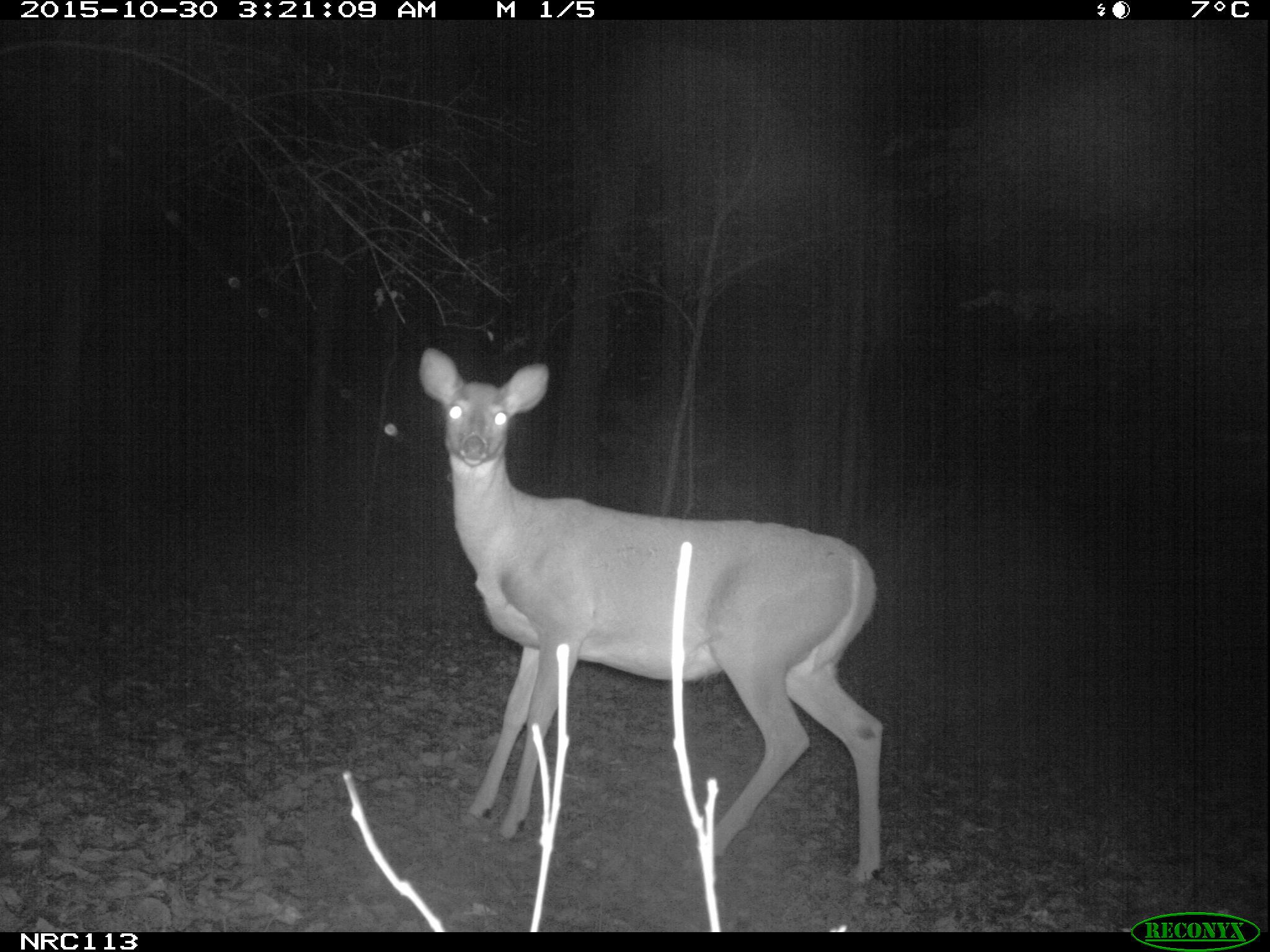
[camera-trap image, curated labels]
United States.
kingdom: Animalia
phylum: Chordata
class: Mammalia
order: Artiodactyla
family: Cervidae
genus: Odocoileus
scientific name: Odocoileus virginianus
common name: white-tailed deer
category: White Tailed Deer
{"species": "White Tailed Deer (white-tailed deer) (Odocoileus virginianus)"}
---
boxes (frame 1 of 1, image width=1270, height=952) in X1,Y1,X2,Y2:
White Tailed Deer: 412,338,895,895